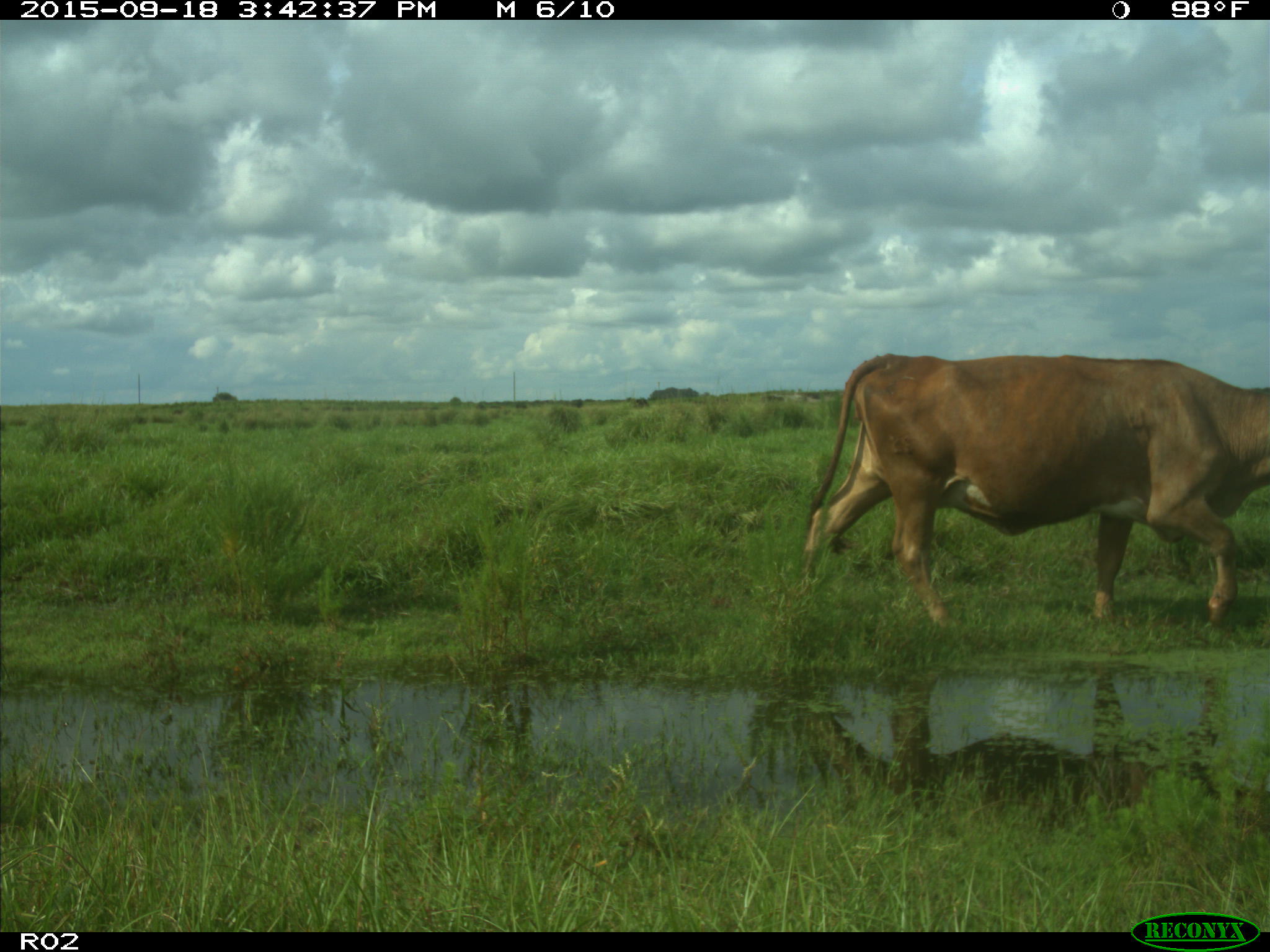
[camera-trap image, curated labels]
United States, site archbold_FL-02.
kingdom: Animalia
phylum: Chordata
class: Mammalia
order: Artiodactyla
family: Bovidae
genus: Bos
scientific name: Bos taurus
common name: domestic cow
Bos taurus (domestic cow).